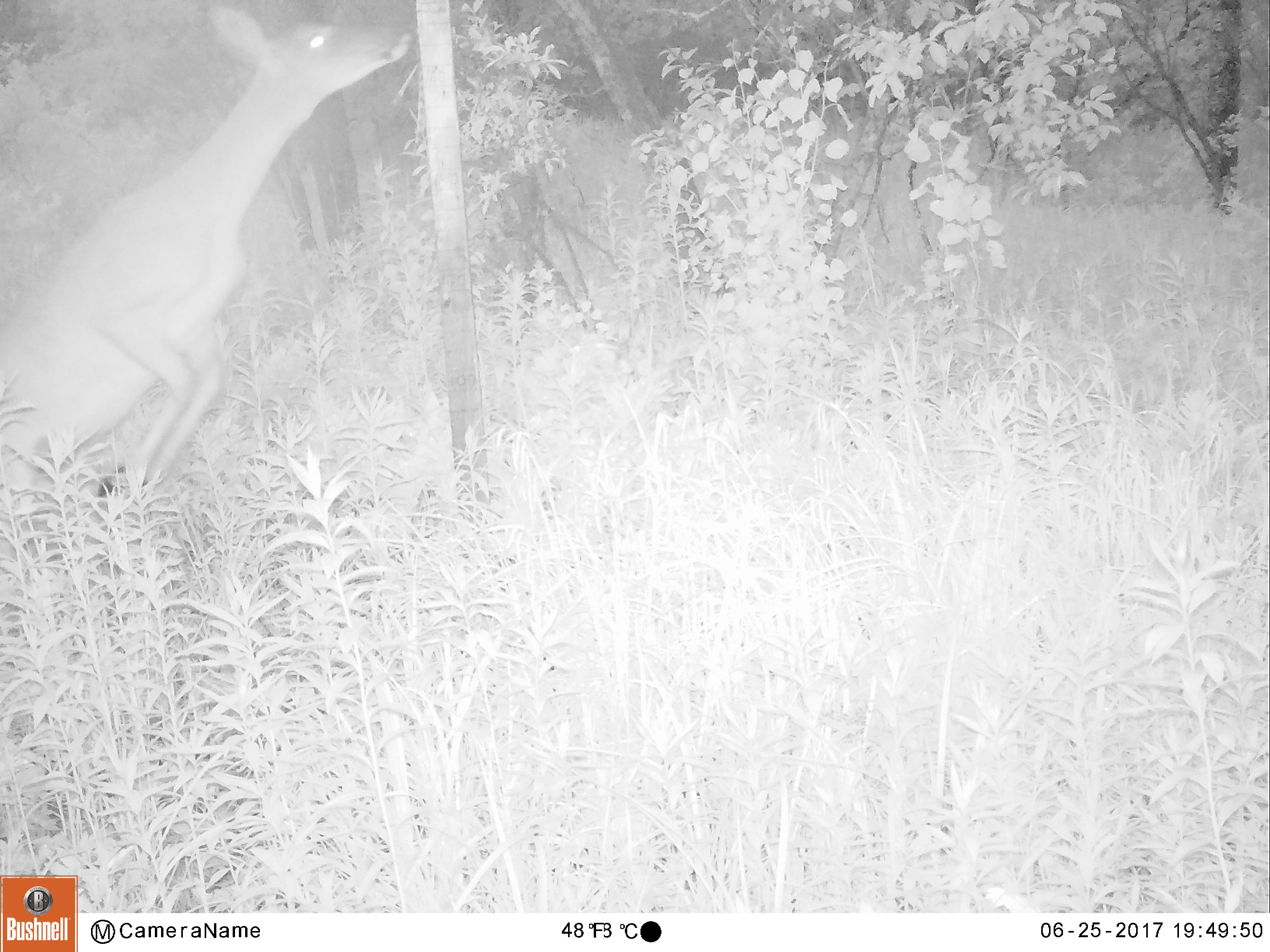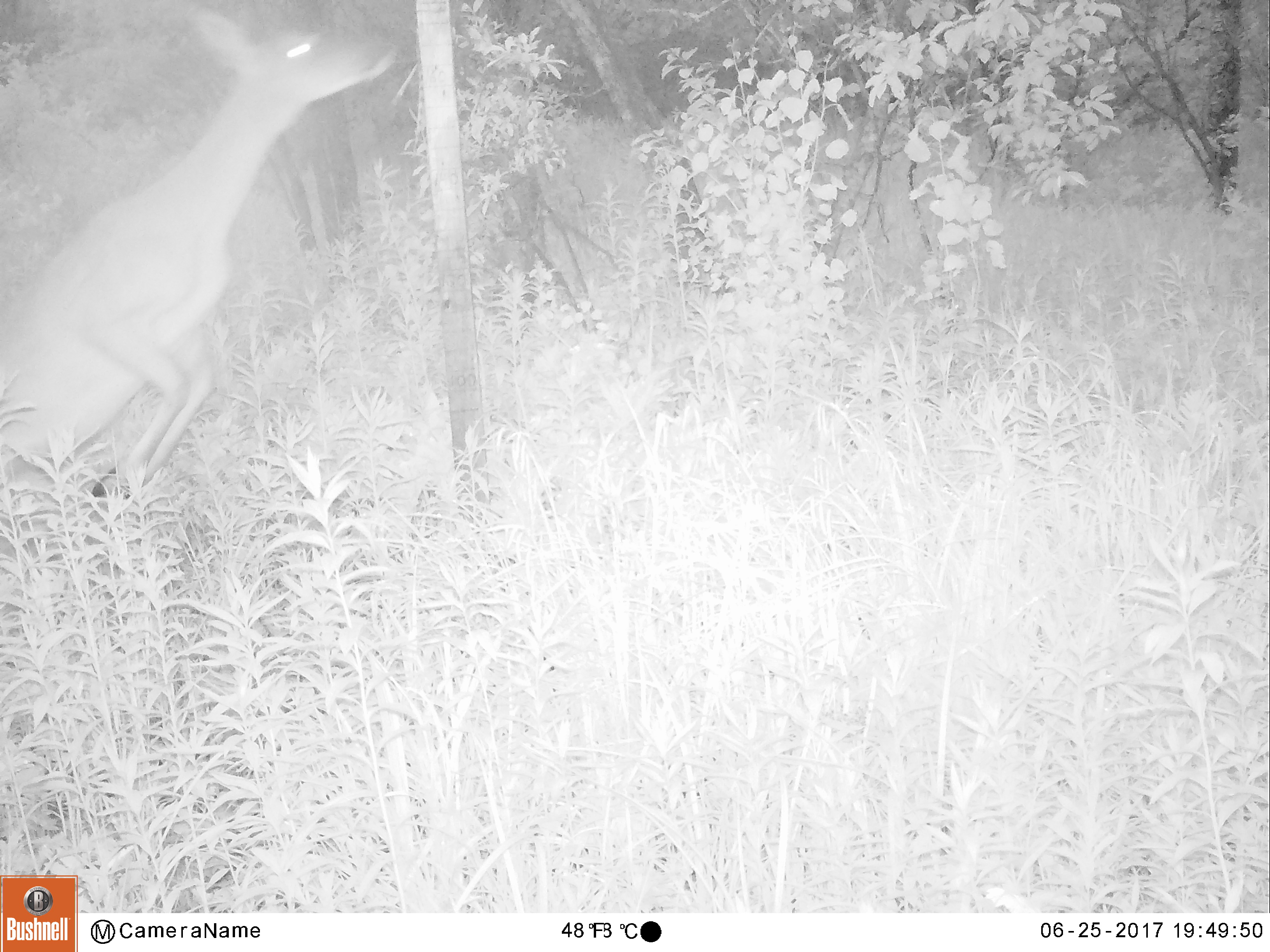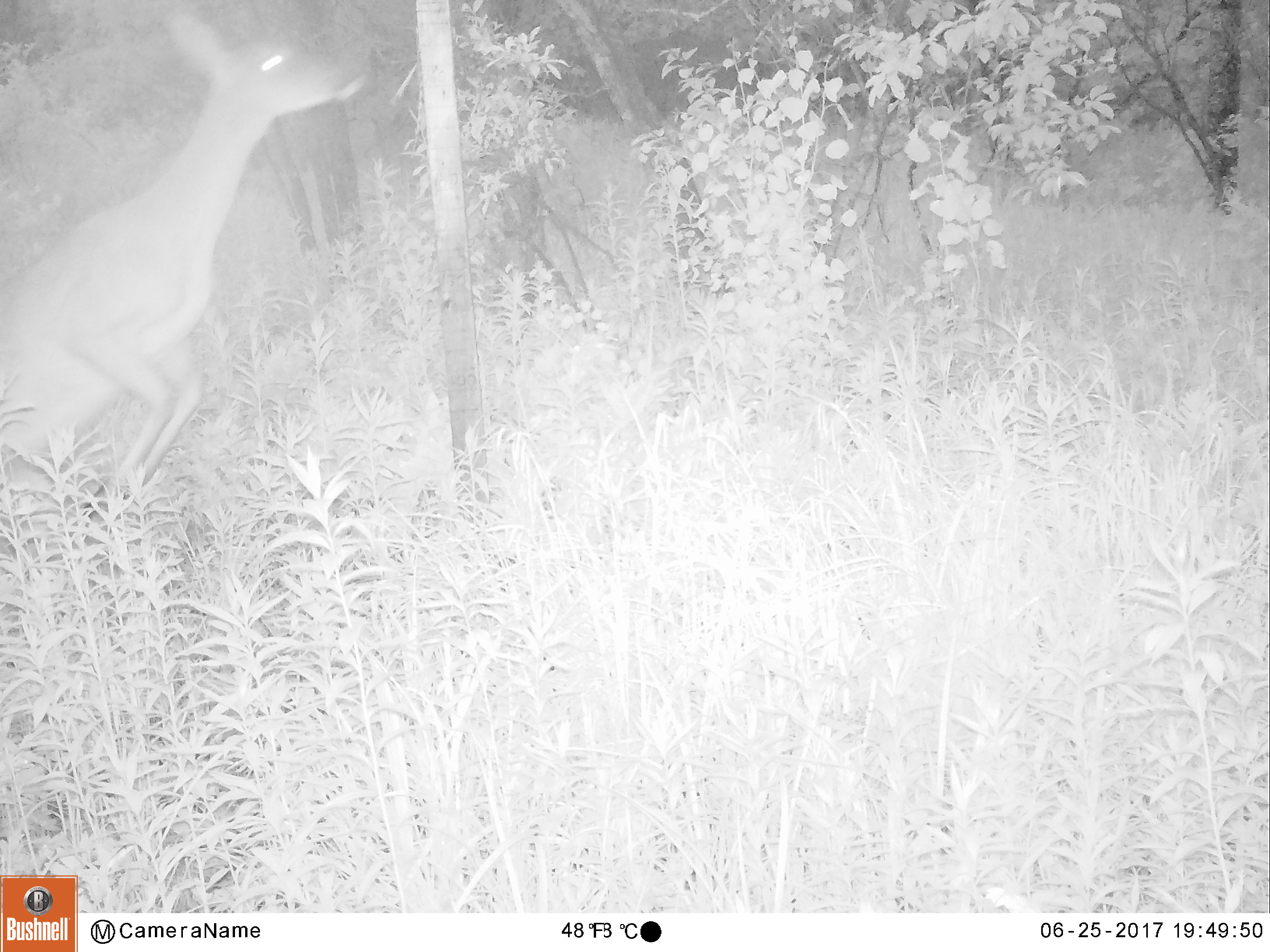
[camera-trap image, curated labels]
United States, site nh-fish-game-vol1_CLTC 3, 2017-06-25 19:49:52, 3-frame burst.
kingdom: Animalia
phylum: Chordata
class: Mammalia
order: Artiodactyla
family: Cervidae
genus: Odocoileus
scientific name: Odocoileus virginianus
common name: white-tailed deer